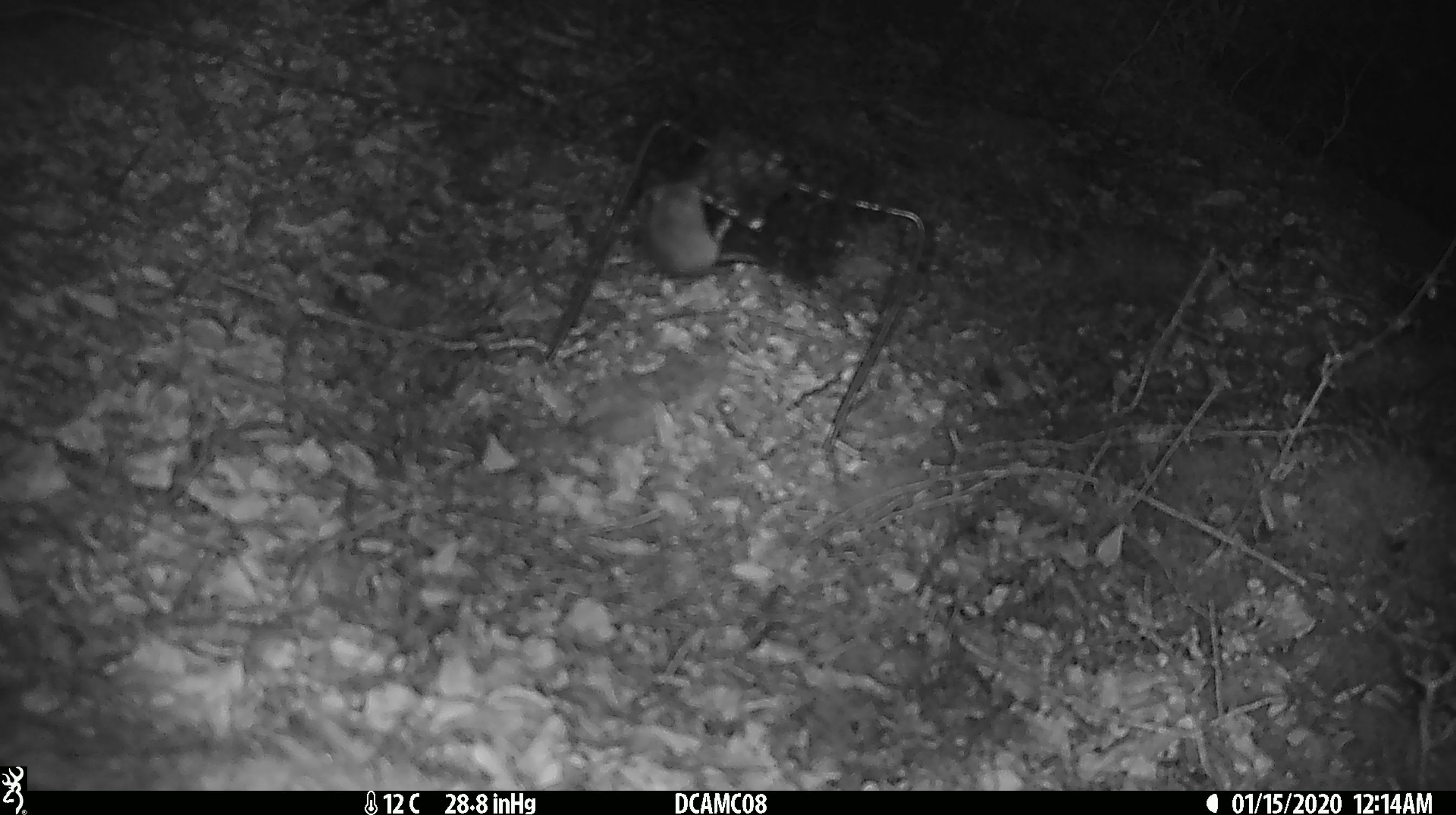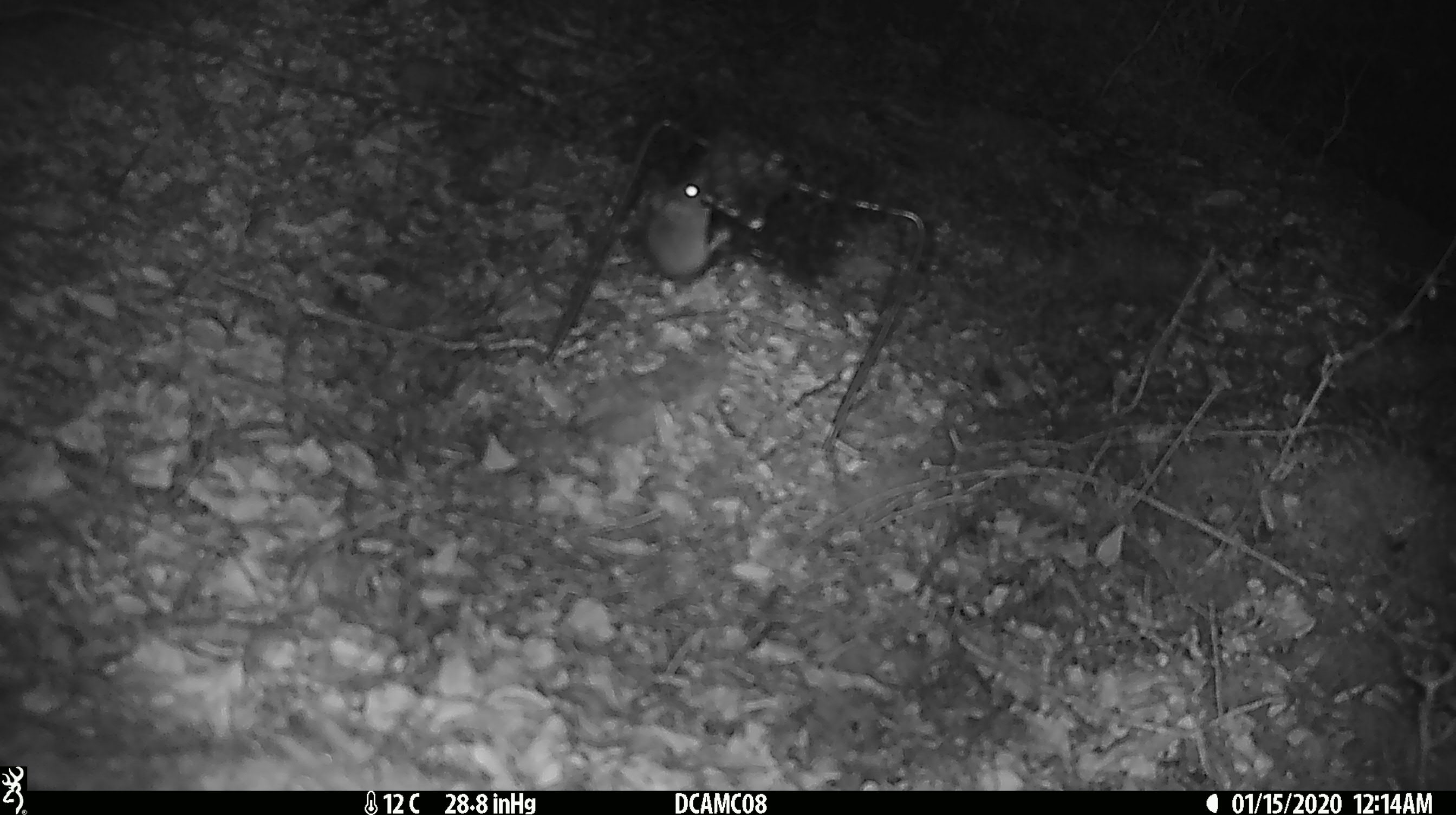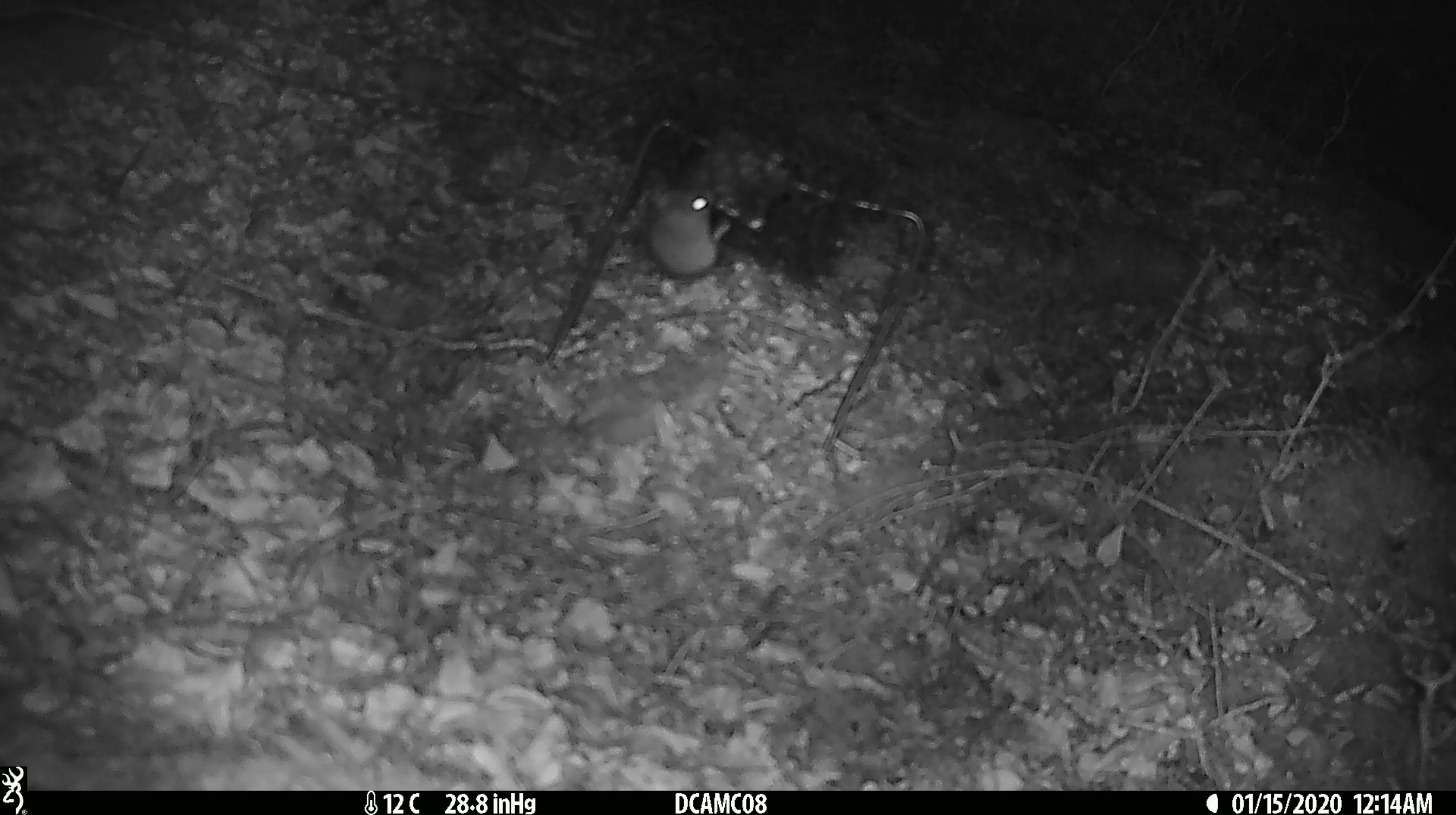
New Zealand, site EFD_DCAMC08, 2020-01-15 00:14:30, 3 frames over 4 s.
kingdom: Animalia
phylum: Chordata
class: Mammalia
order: Rodentia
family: Muridae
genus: Mus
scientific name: Mus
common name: mouse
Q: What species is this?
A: Mouse (Mus).